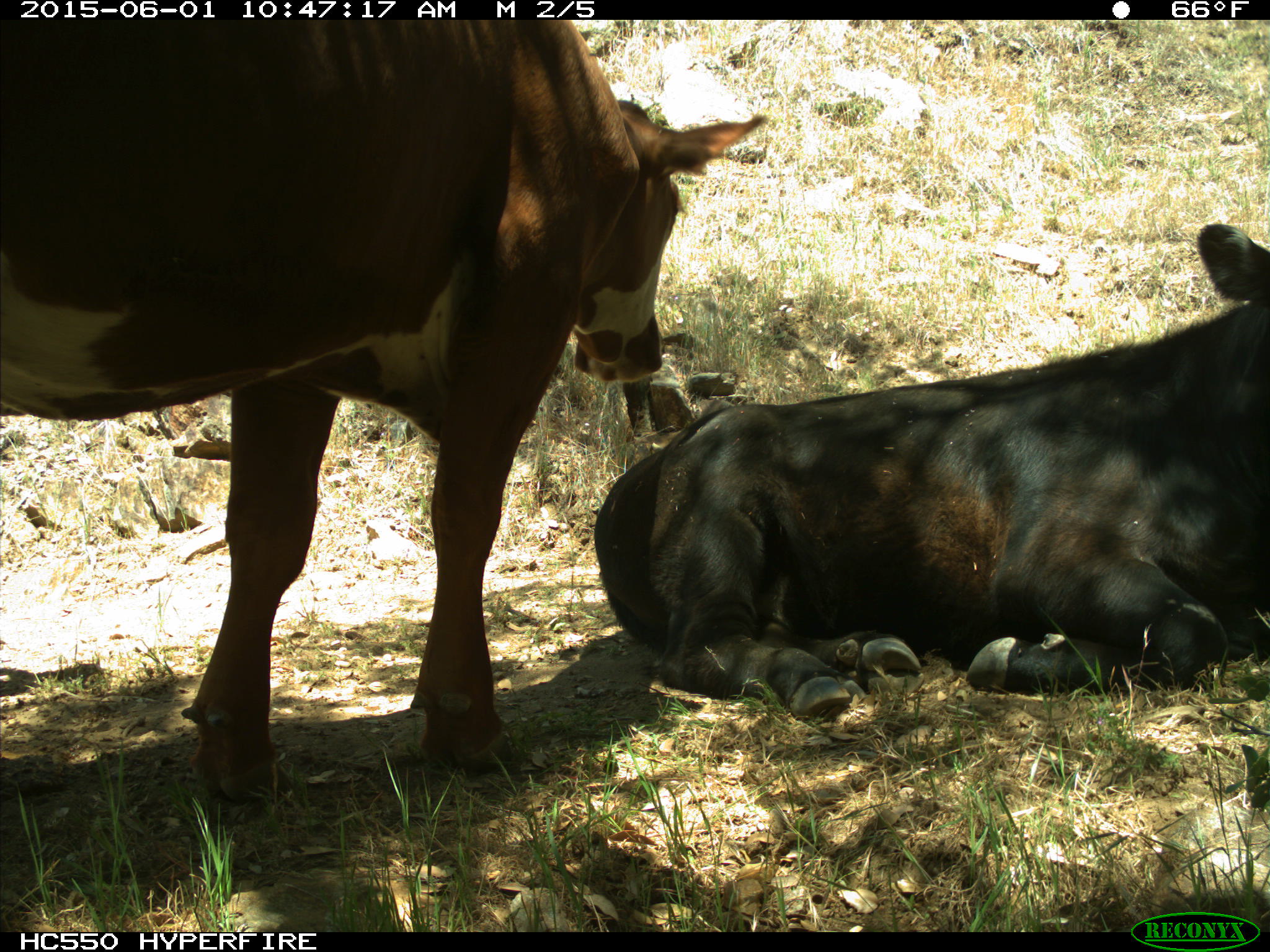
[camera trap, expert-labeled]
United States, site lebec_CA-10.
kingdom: Animalia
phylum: Chordata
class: Mammalia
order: Artiodactyla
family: Bovidae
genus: Bos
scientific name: Bos taurus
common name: domestic cow